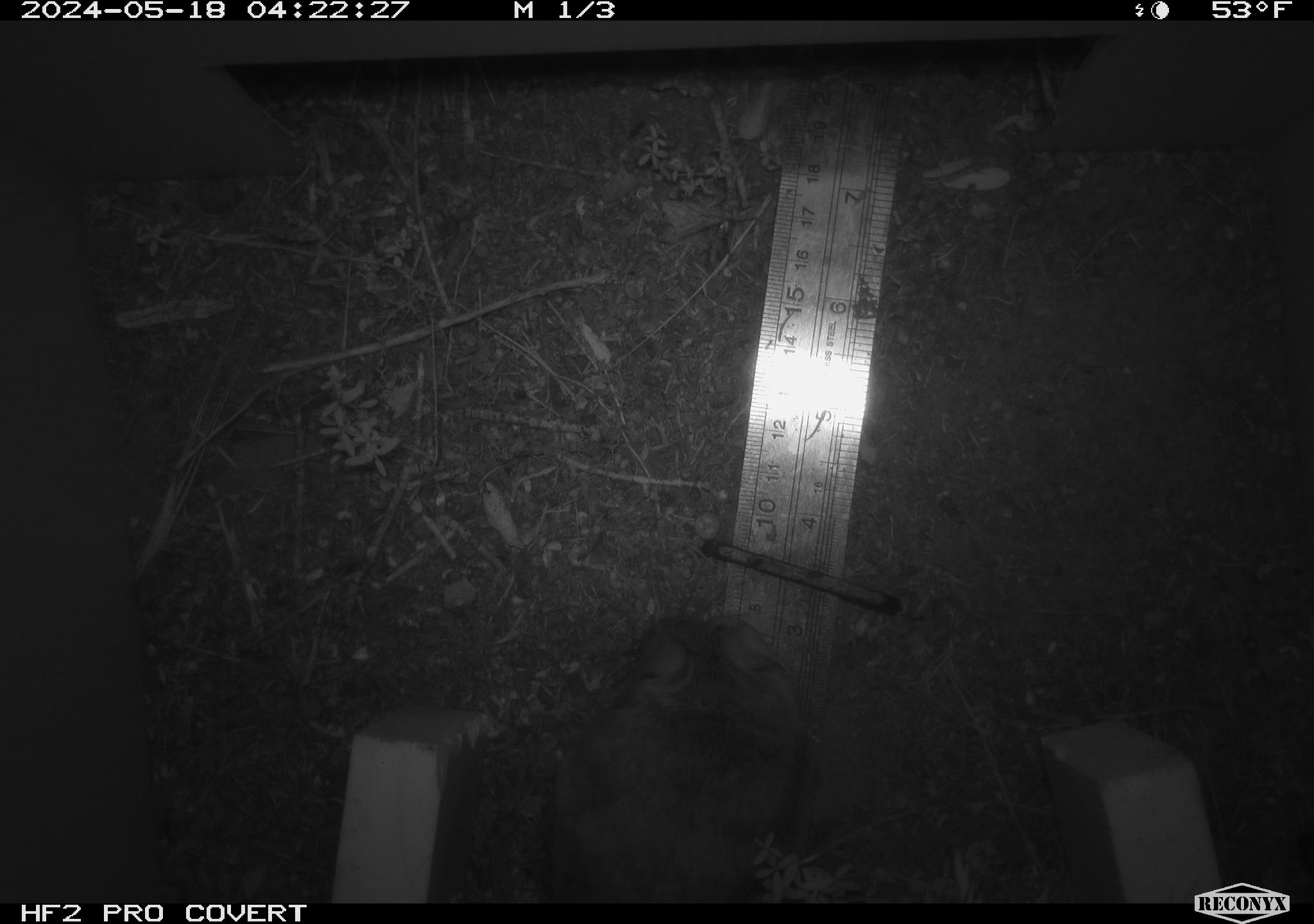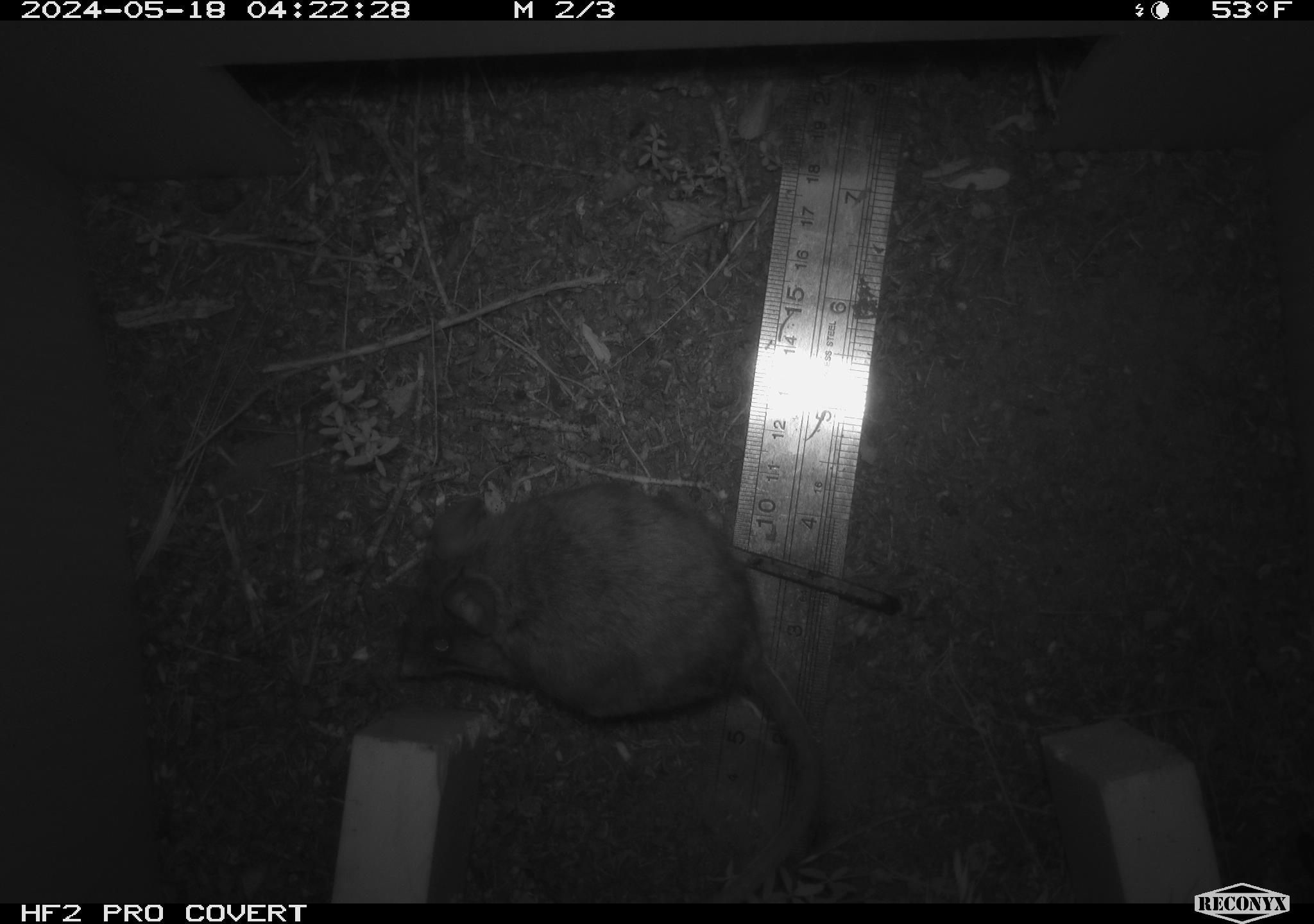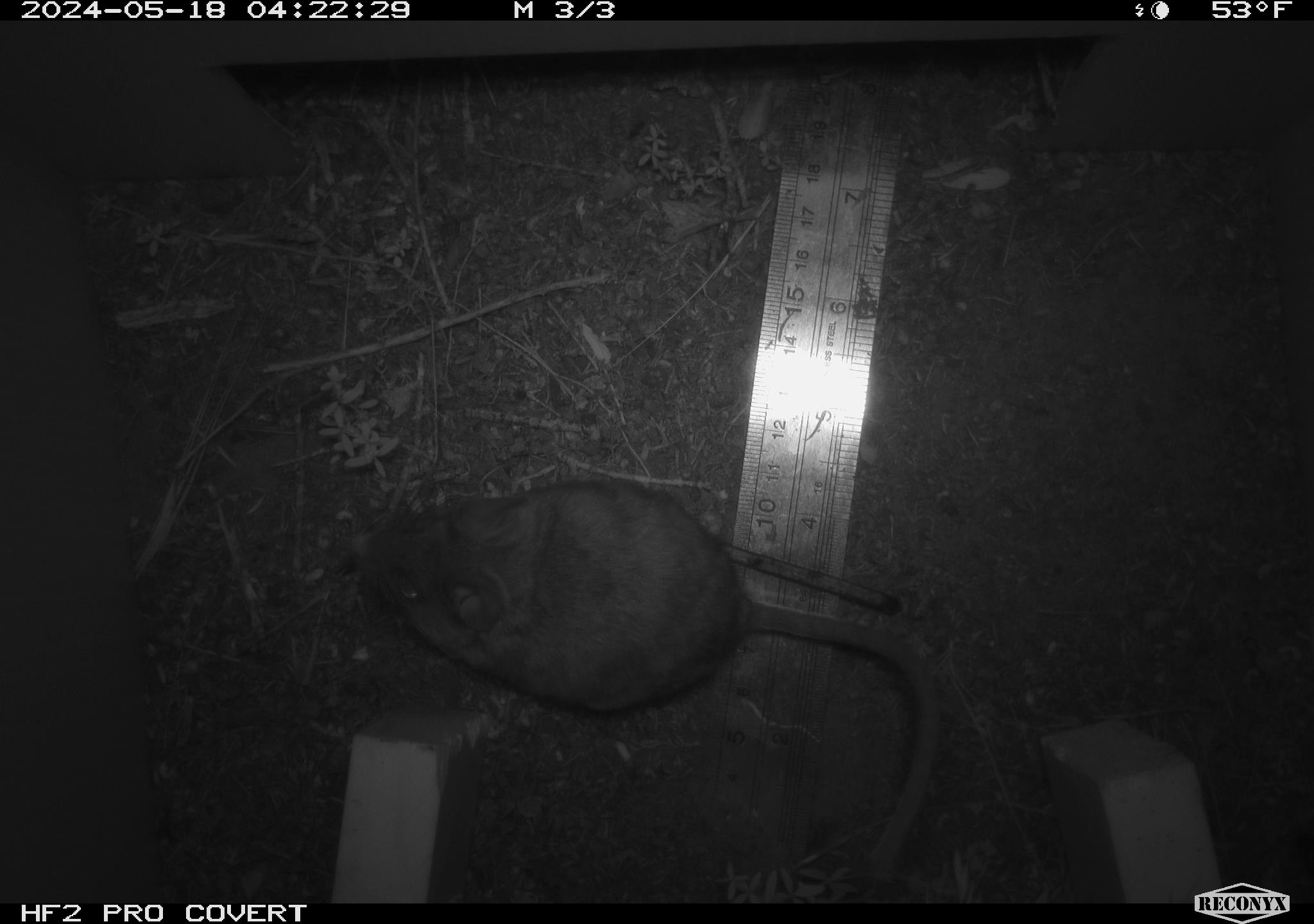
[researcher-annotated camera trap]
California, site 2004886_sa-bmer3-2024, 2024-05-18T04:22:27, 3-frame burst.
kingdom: Animalia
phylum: Chordata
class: Mammalia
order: Rodentia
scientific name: Rodentia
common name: mouse species